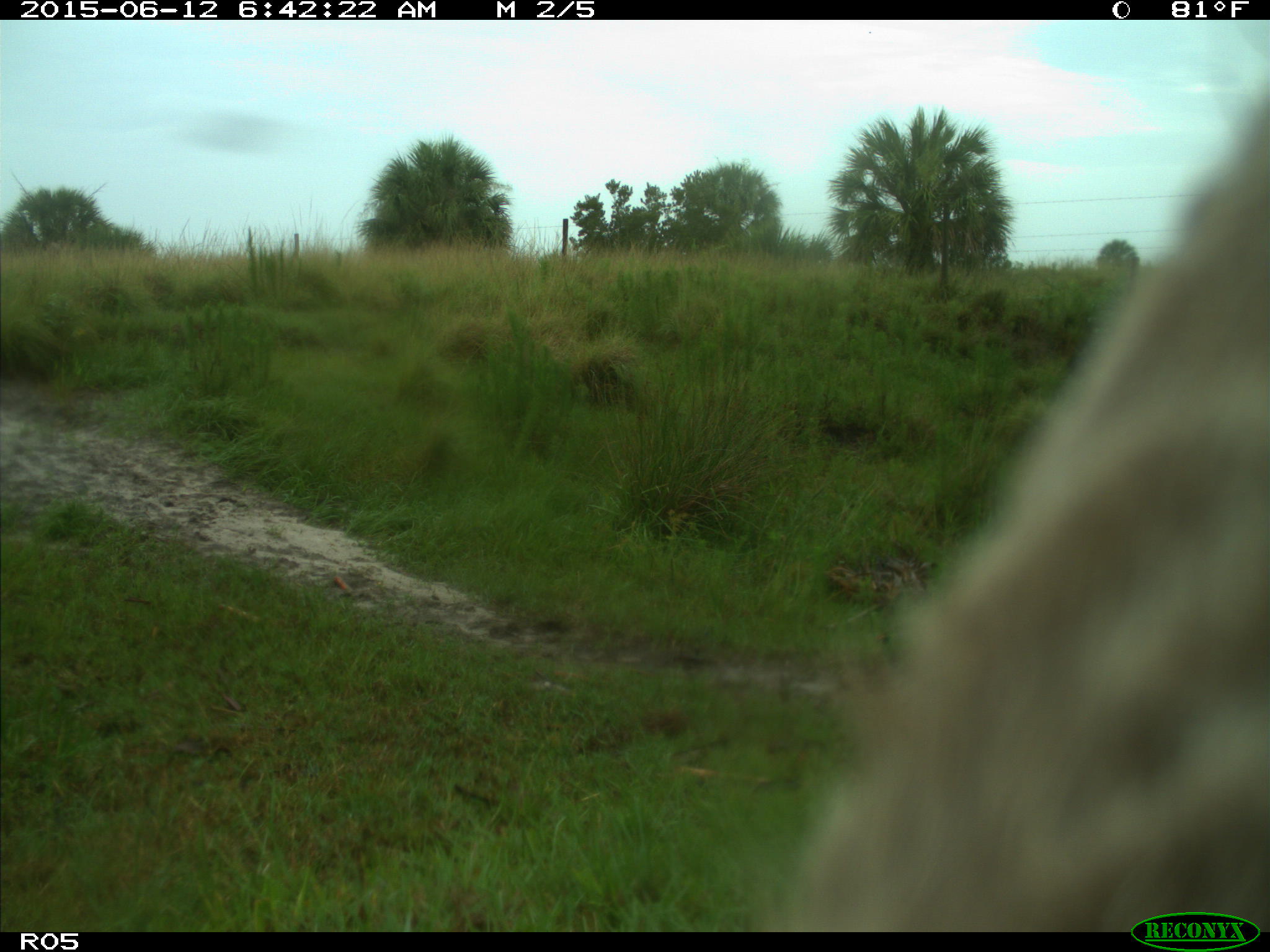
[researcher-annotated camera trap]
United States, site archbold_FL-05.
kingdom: Animalia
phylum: Chordata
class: Mammalia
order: Artiodactyla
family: Bovidae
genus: Bos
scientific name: Bos taurus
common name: domestic cow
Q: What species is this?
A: Bos taurus (domestic cow).